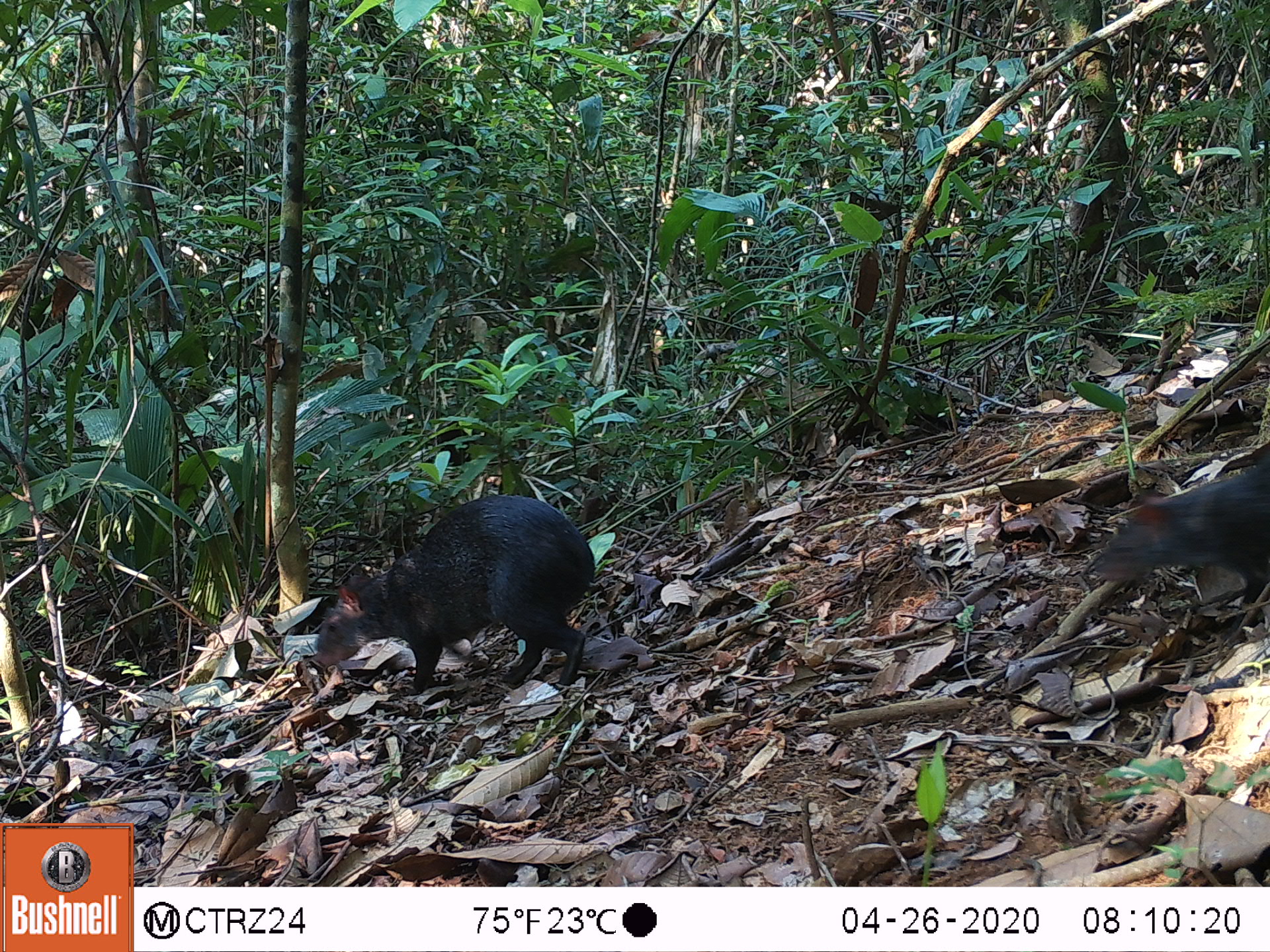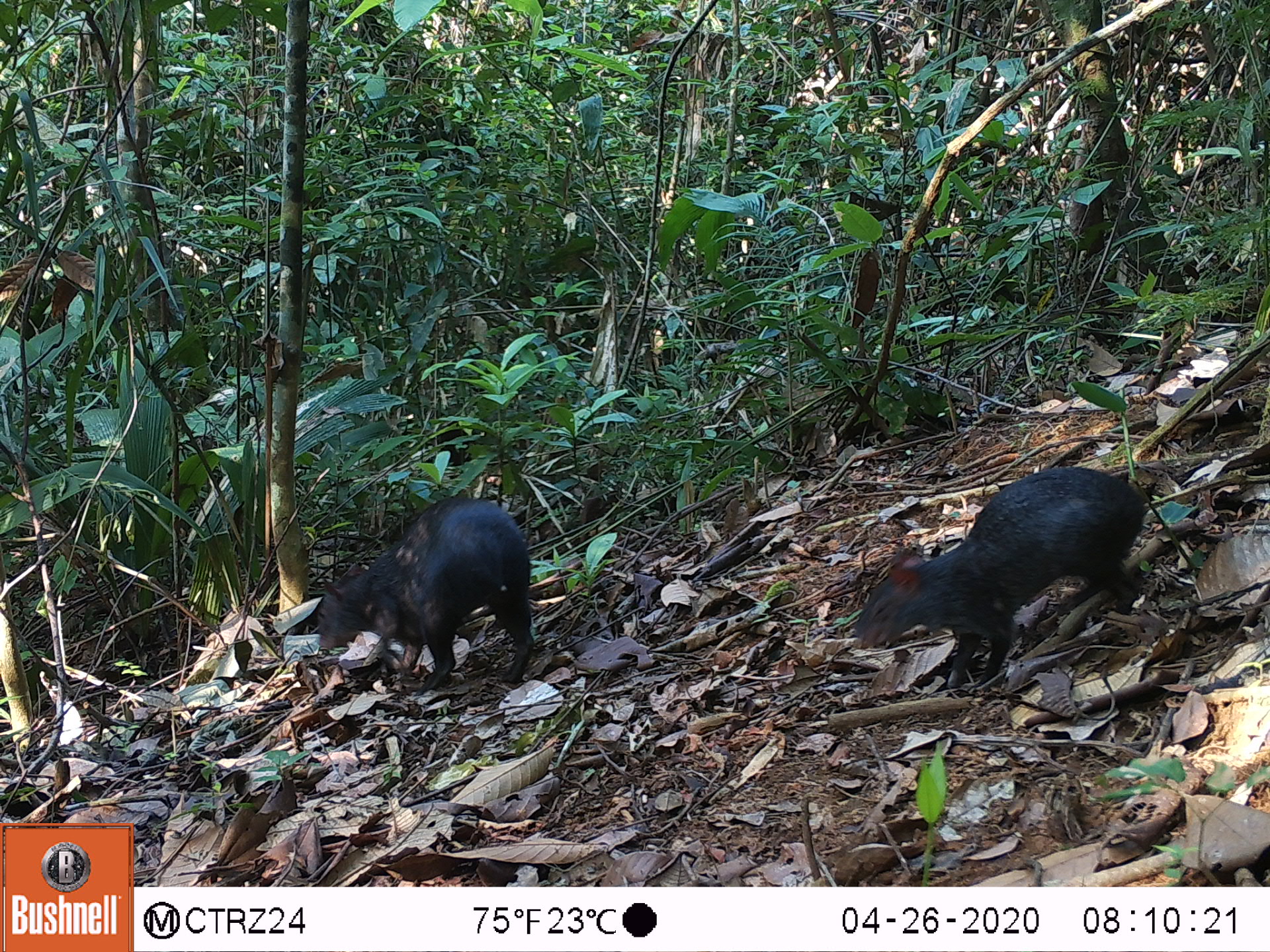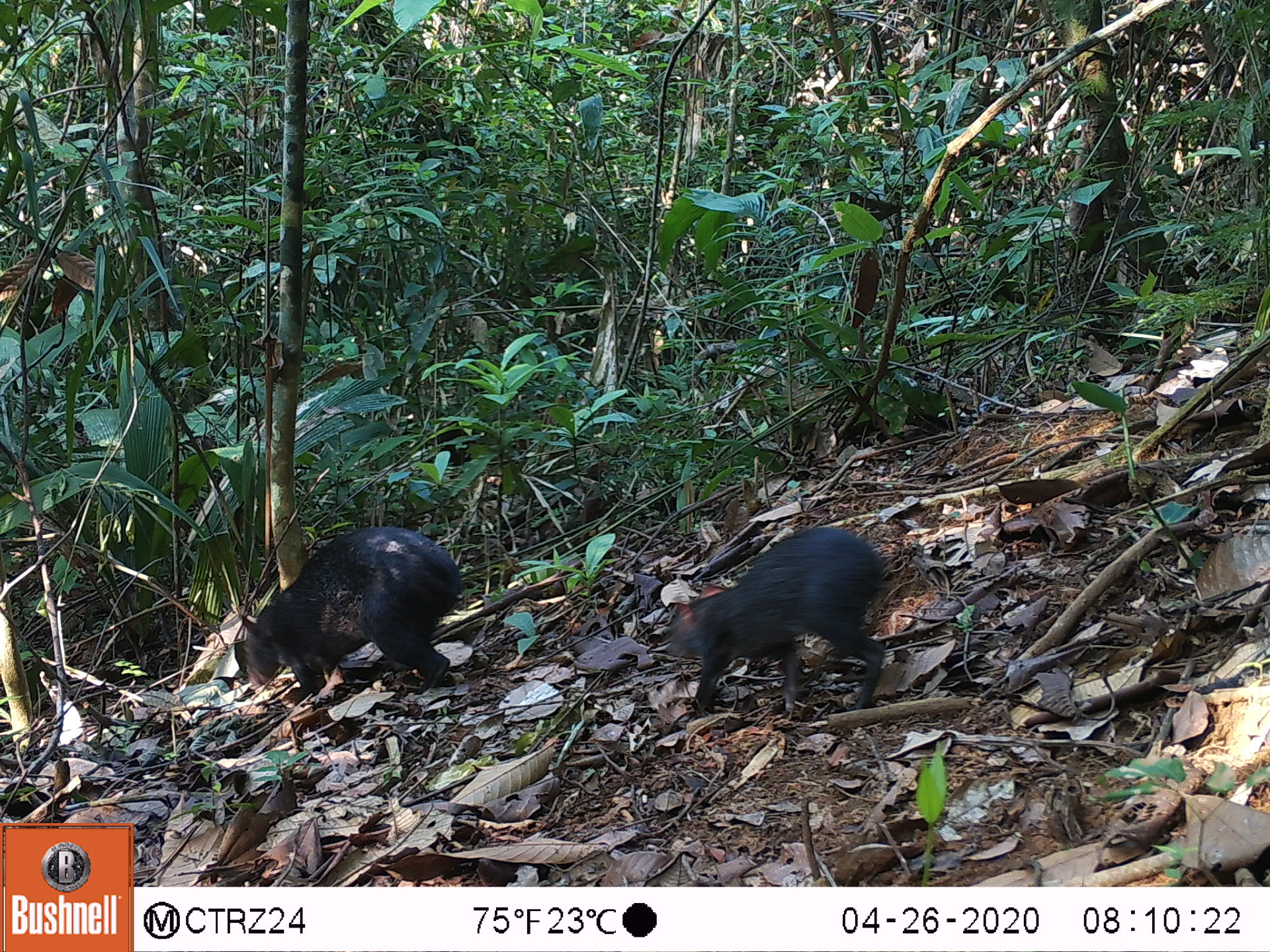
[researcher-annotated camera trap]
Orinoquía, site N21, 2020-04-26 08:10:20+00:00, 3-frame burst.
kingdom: Animalia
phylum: Chordata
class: Mammalia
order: Rodentia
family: Dasyproctidae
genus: Dasyprocta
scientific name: Dasyprocta fuliginosa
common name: black agouti